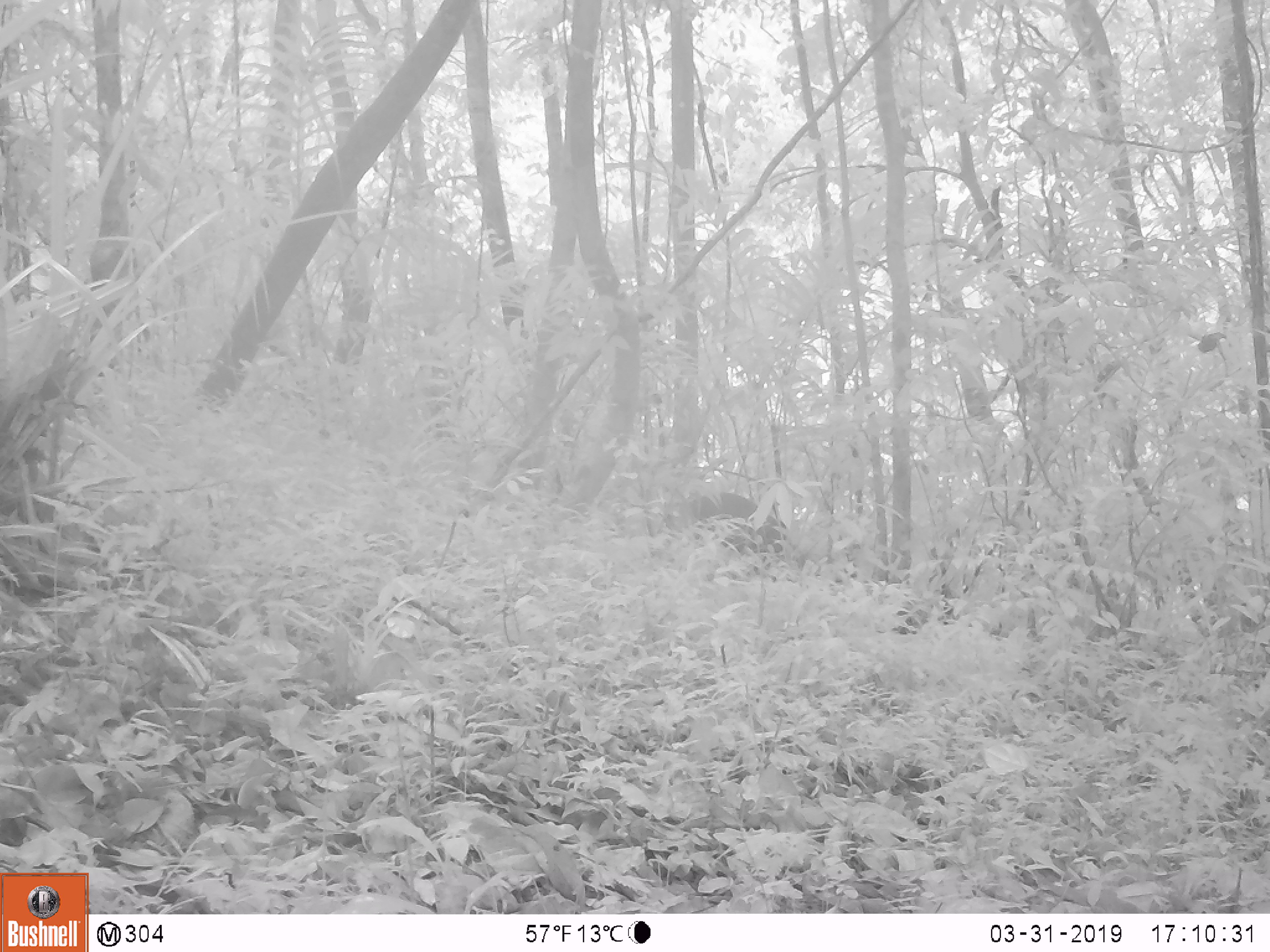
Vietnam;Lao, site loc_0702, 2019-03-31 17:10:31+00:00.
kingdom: Animalia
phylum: Chordata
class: Mammalia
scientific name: Laurasiatheria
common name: ungulate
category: unidentified ungulates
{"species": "unidentified ungulates (ungulate) (Laurasiatheria)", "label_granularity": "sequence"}